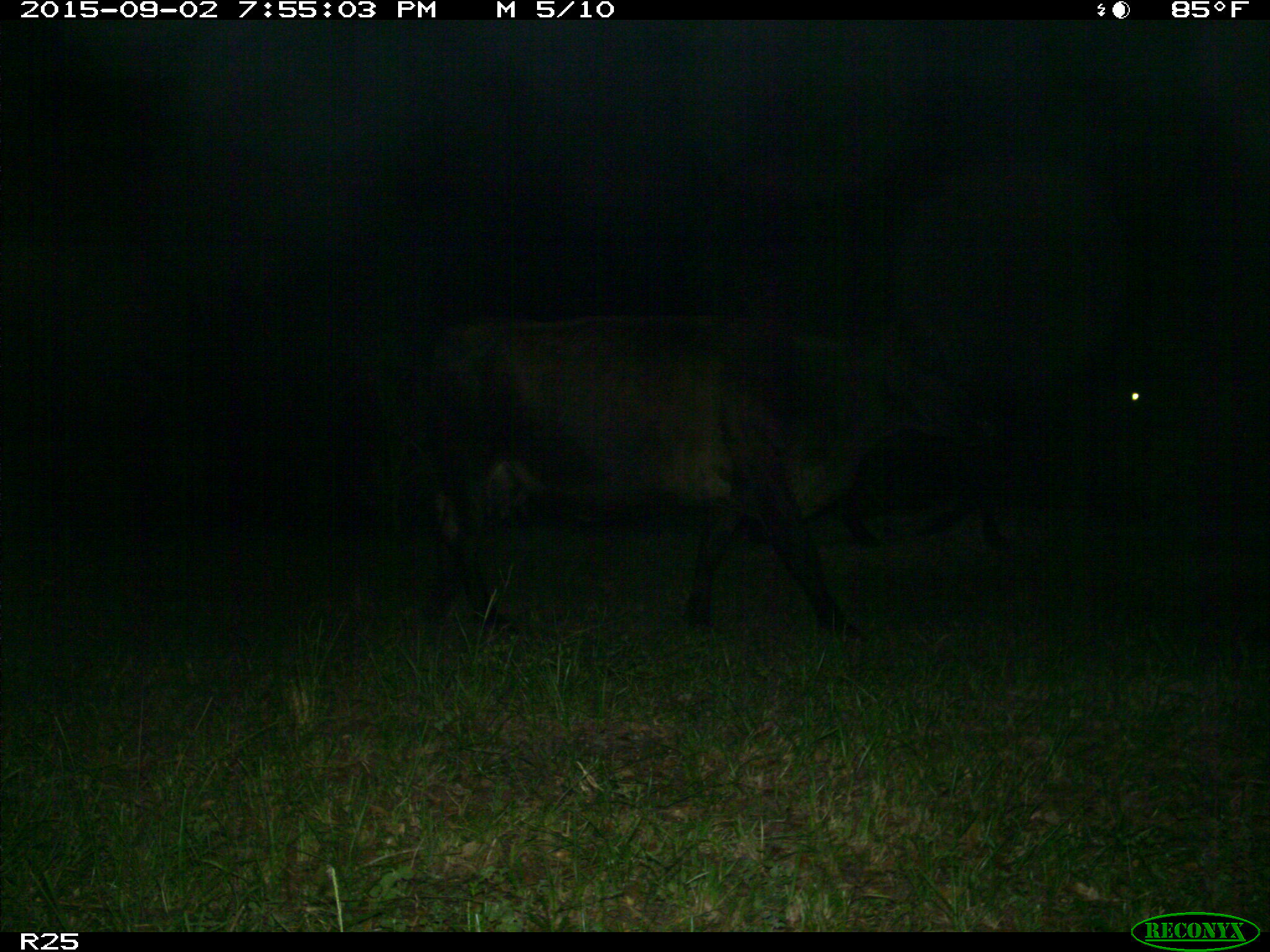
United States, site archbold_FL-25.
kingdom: Animalia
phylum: Chordata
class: Mammalia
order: Artiodactyla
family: Bovidae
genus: Bos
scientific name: Bos taurus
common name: domestic cow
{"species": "Bos taurus (domestic cow)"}